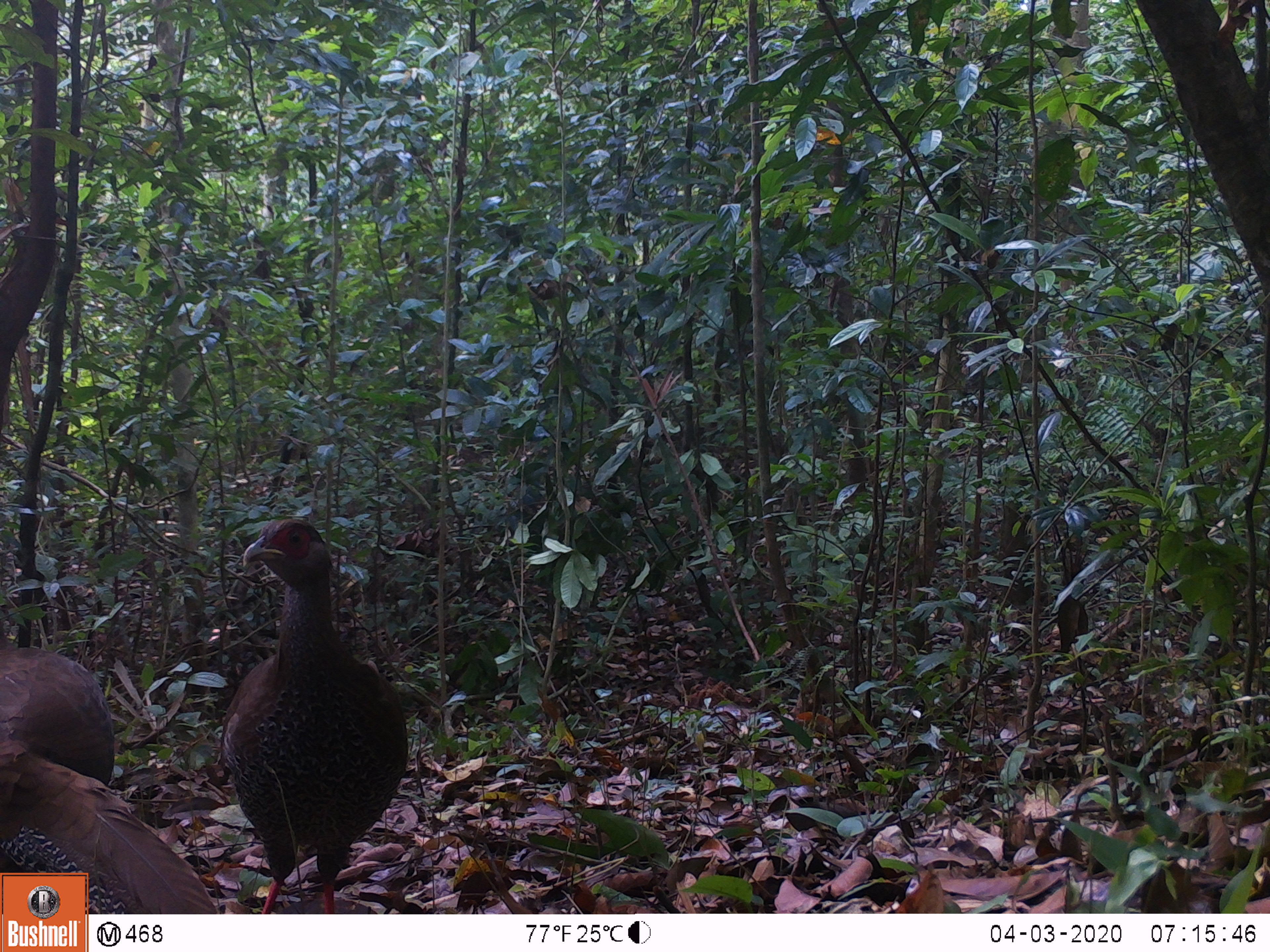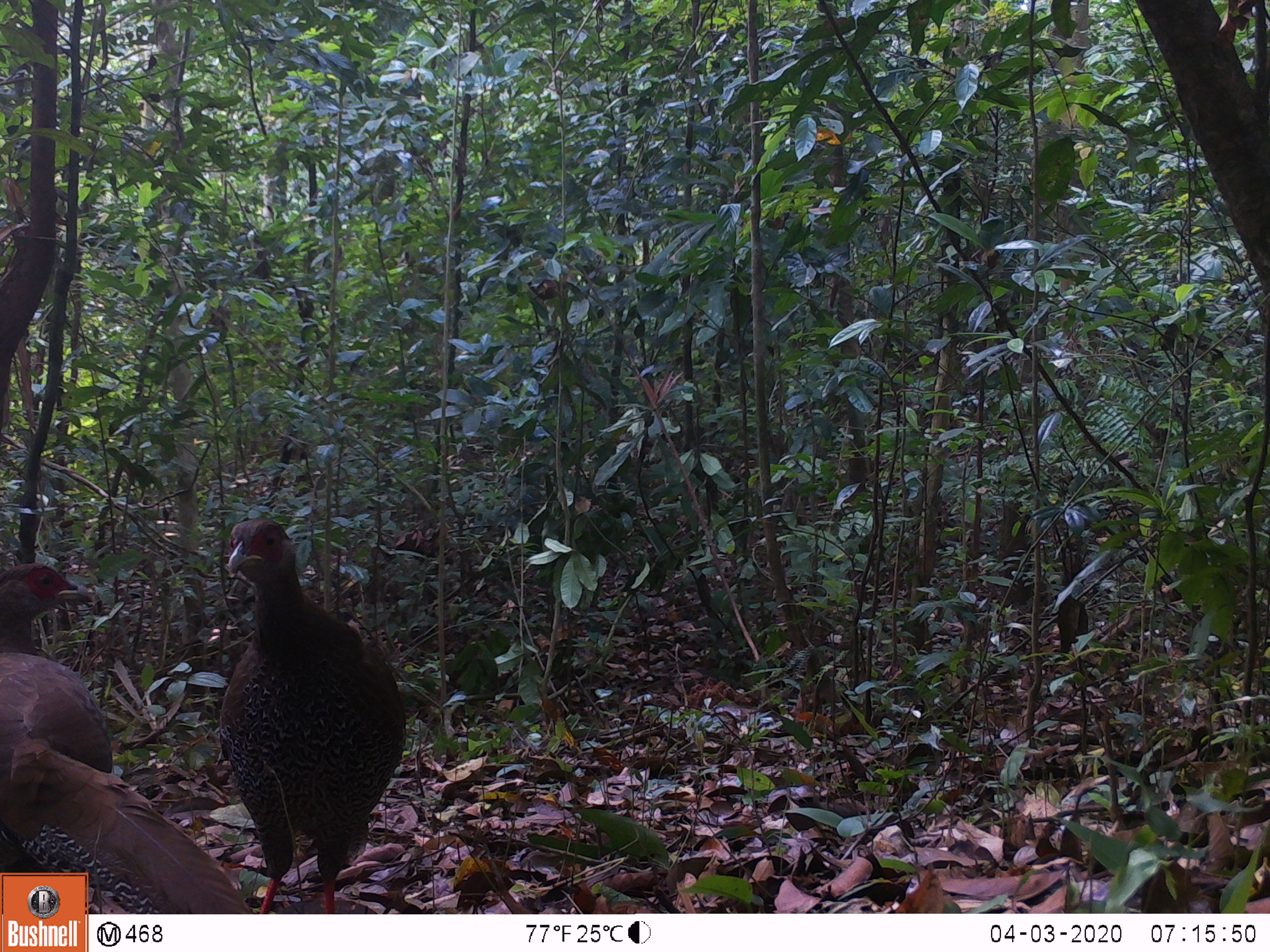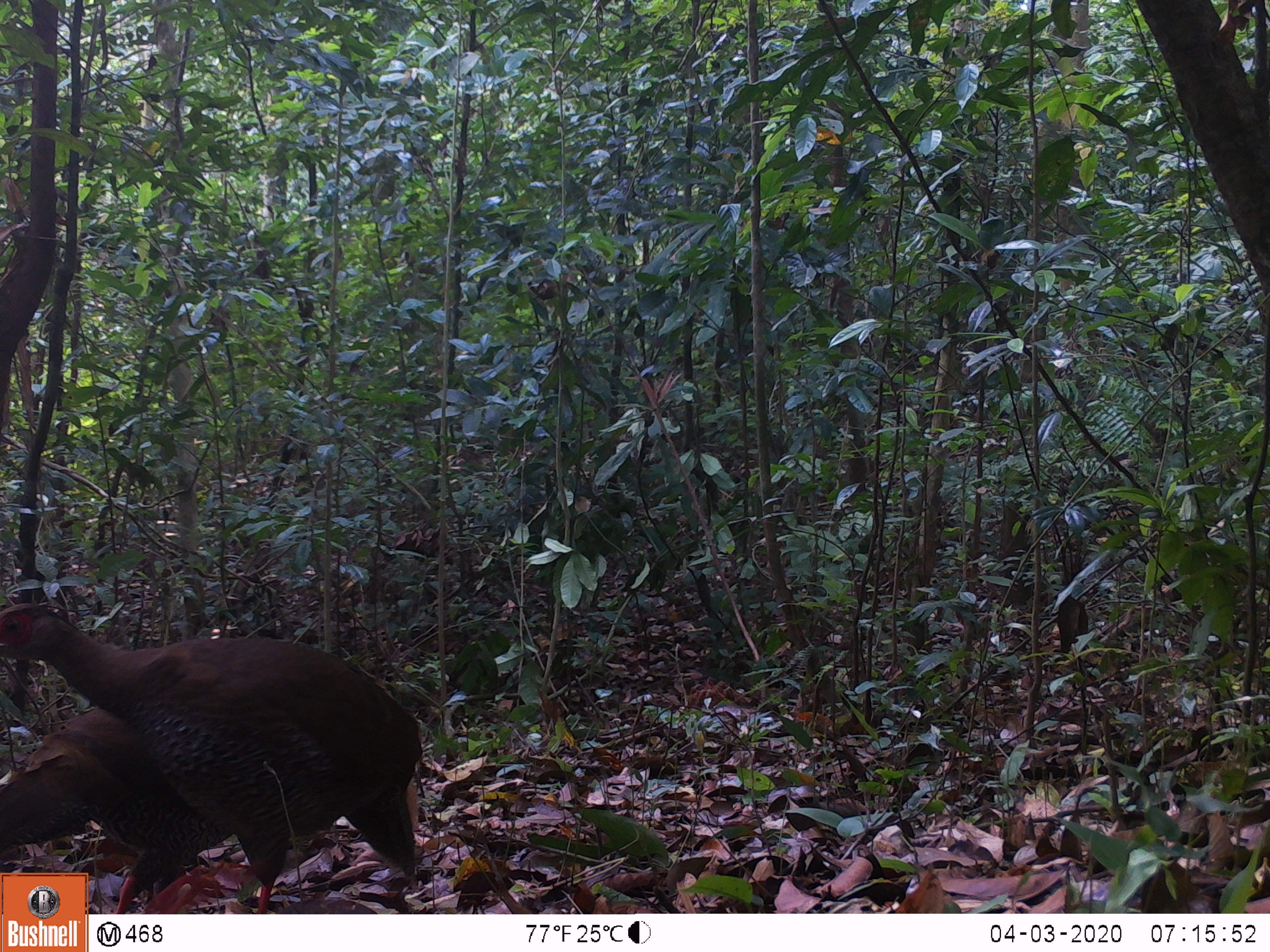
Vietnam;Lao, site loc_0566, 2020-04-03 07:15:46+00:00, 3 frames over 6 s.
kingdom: Animalia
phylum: Chordata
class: Aves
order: Galliformes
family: Phasianidae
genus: Lophura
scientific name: Lophura nycthemera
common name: silver pheasant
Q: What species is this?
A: Silver pheasant (Lophura nycthemera).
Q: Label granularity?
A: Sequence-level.